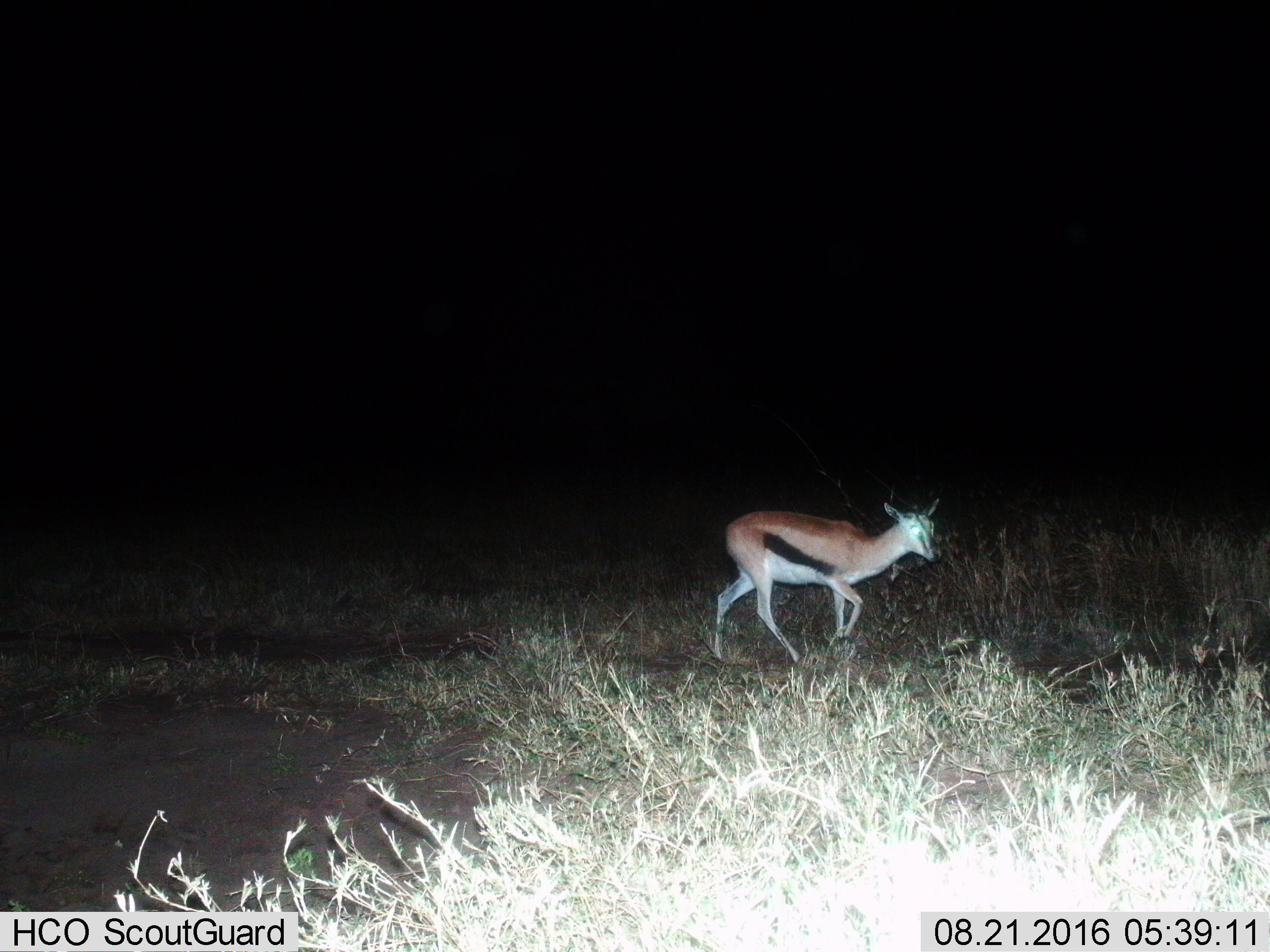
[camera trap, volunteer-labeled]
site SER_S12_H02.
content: unidentified animal